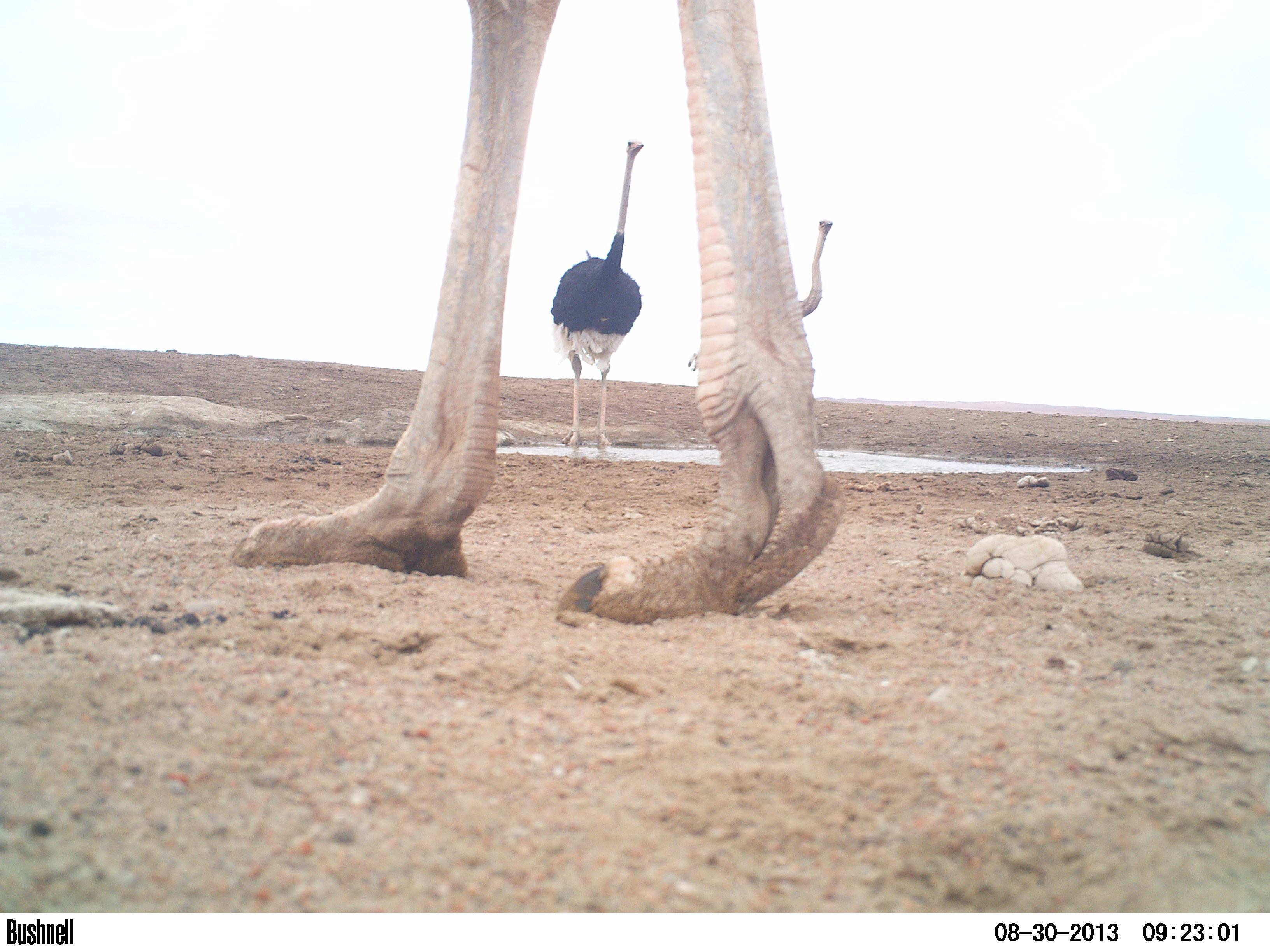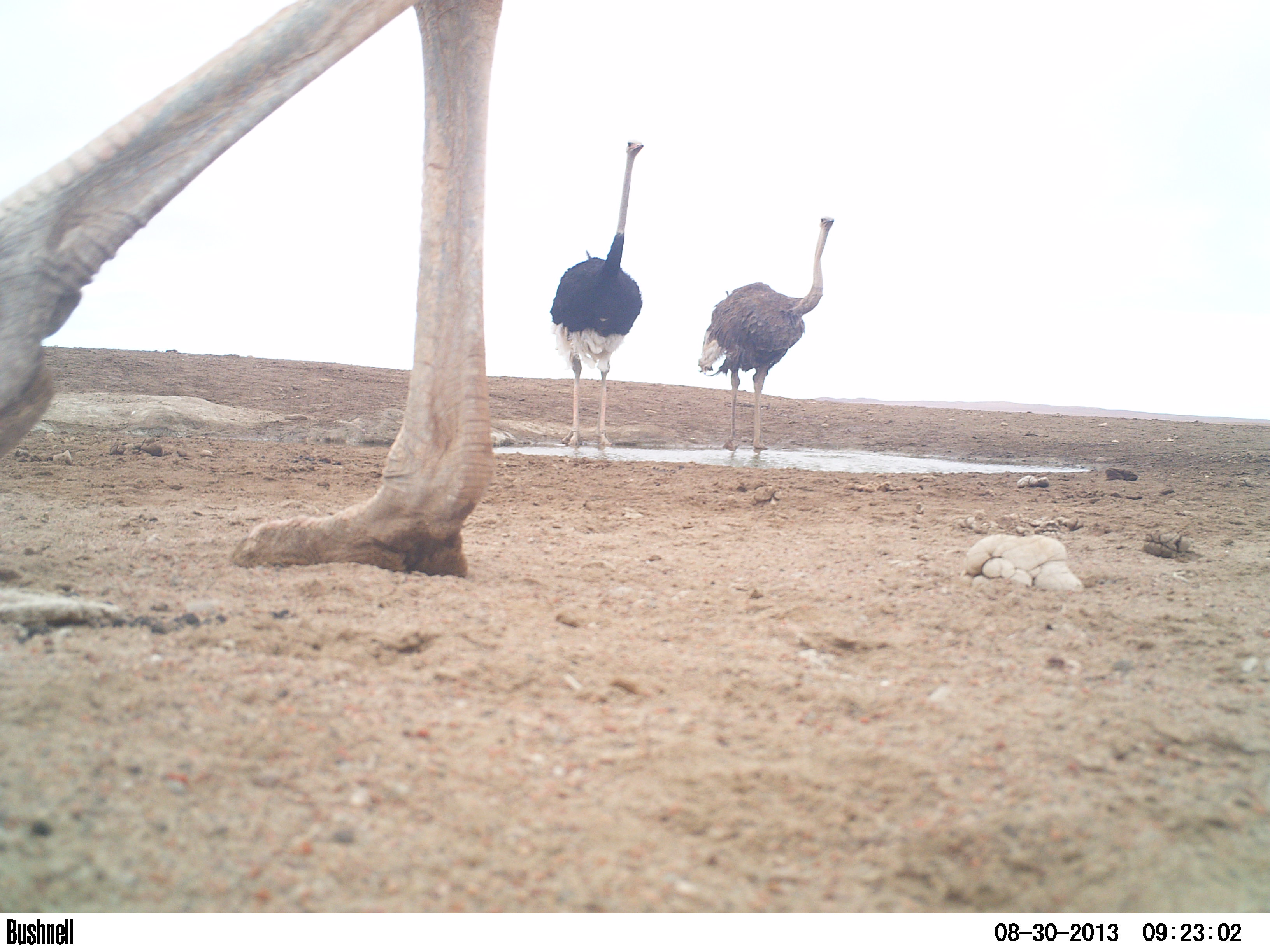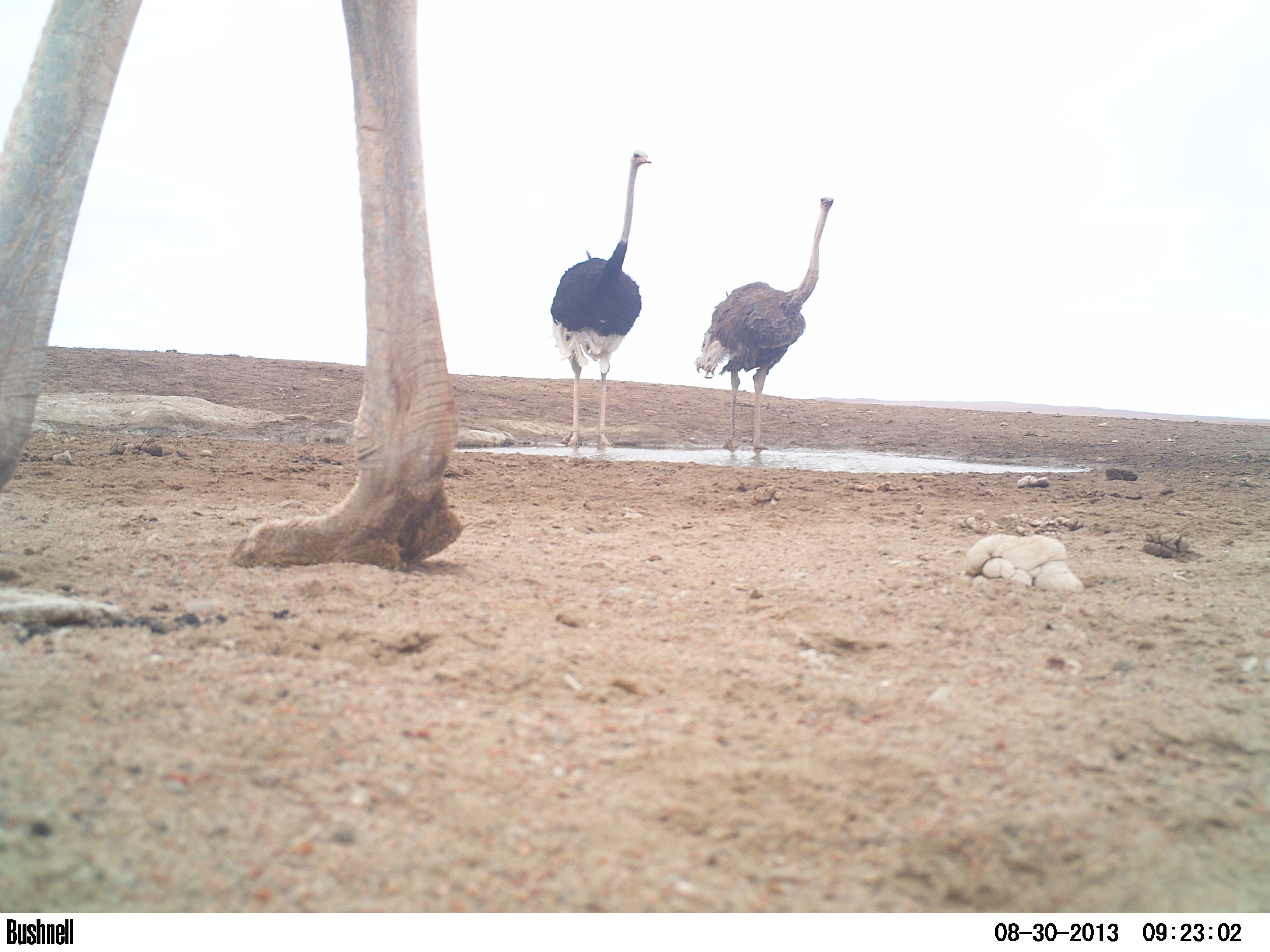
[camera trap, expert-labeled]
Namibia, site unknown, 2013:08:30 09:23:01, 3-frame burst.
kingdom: Animalia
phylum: Chordata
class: Aves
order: Struthioniformes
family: Struthionidae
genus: Struthio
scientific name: Struthio camelus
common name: common ostrich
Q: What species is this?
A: Struthio camelus (common ostrich).